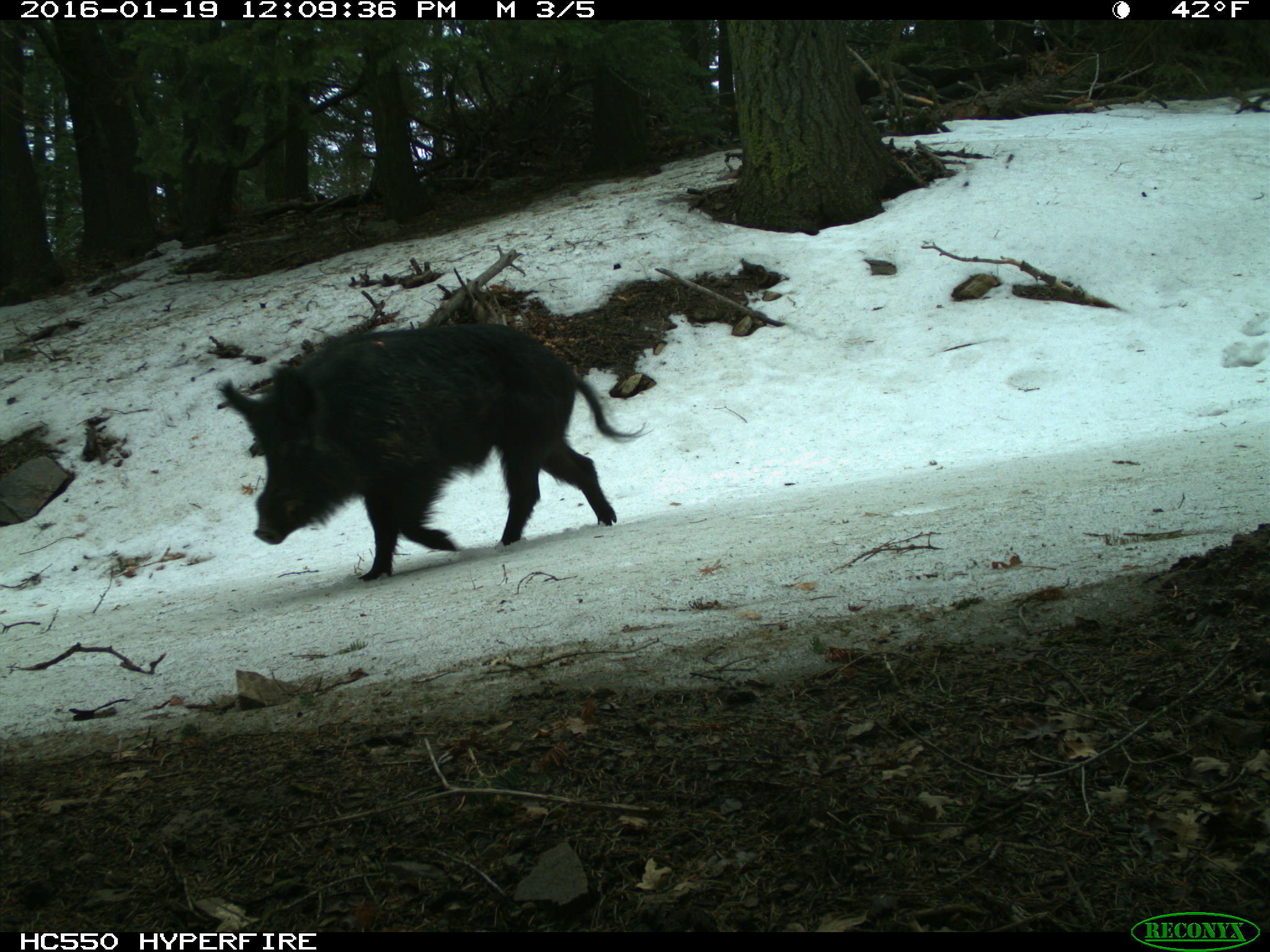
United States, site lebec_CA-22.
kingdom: Animalia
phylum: Chordata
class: Mammalia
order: Artiodactyla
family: Suidae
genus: Sus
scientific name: Sus scrofa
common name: wild boar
Sus scrofa (wild boar).